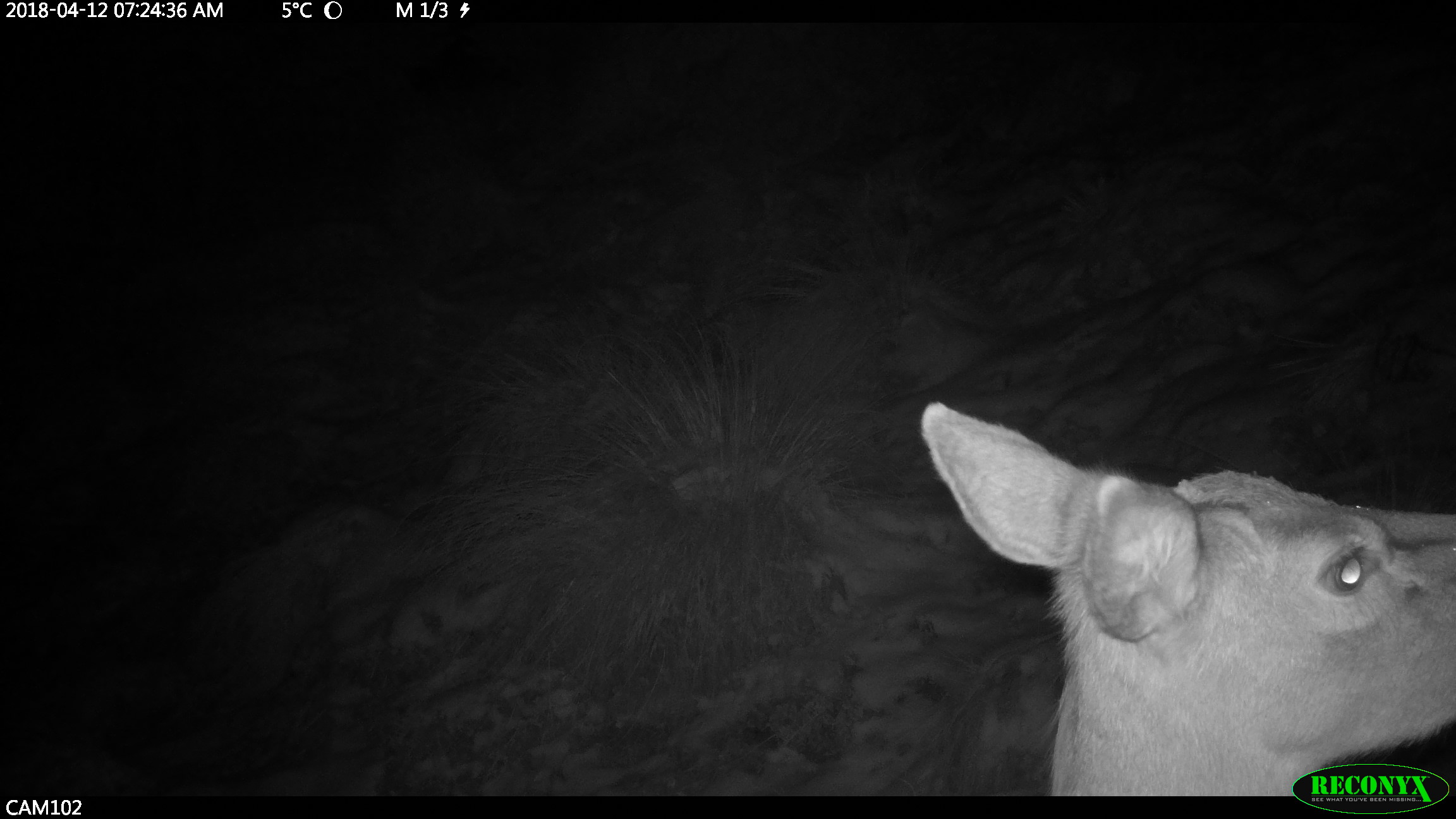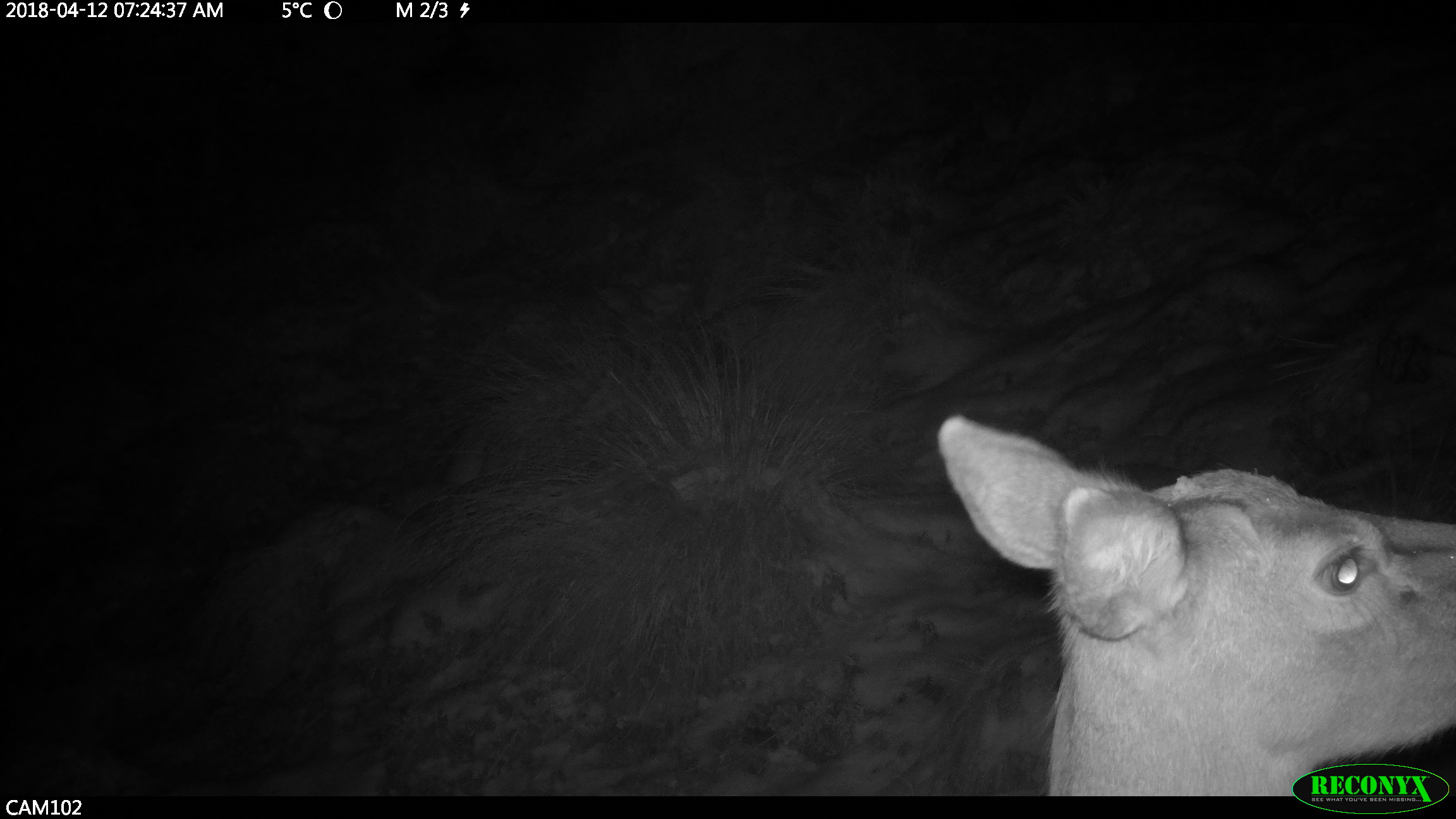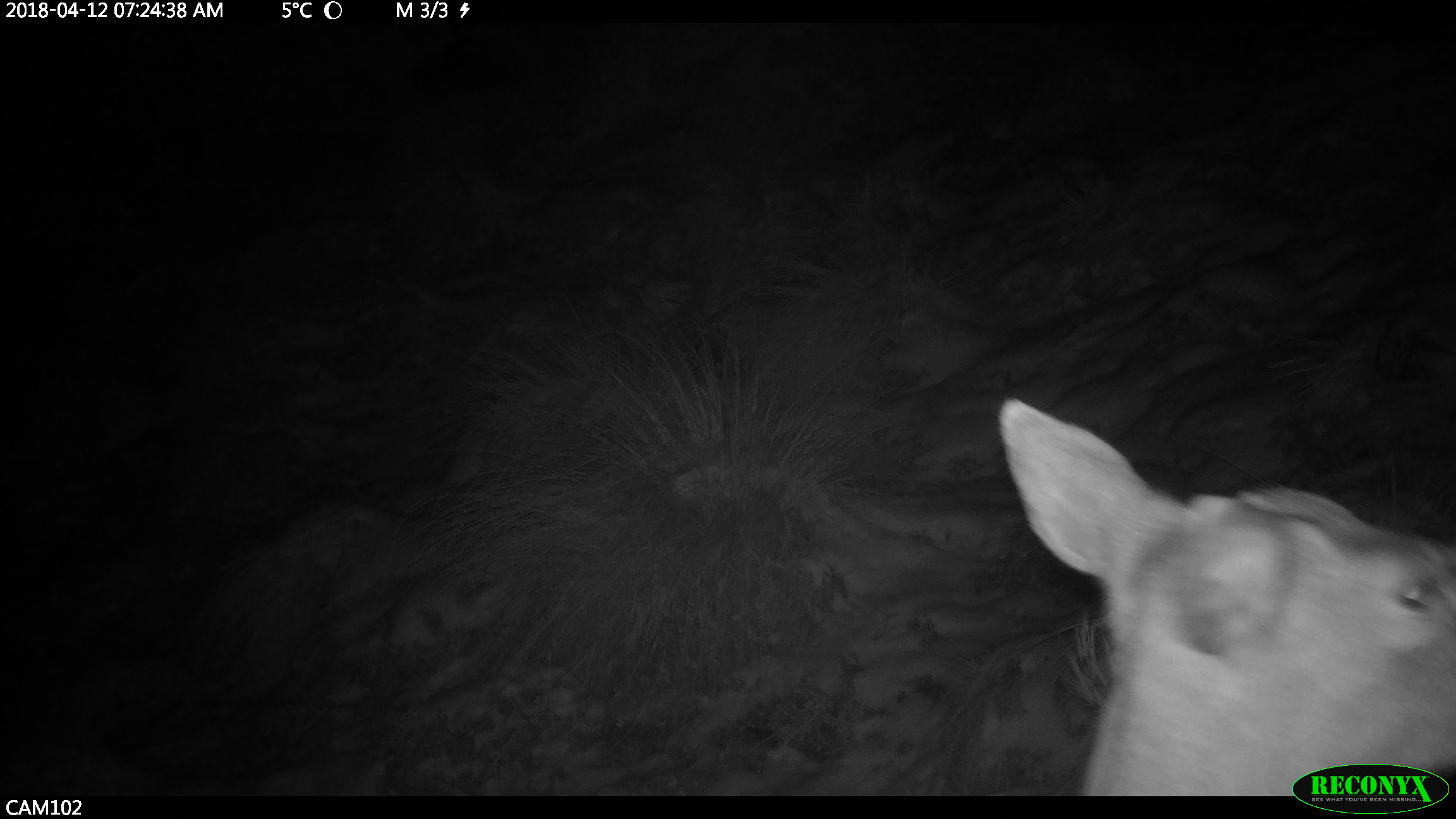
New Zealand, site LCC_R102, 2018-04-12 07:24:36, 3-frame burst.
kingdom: Animalia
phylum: Chordata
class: Mammalia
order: Artiodactyla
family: Cervidae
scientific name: Cervidae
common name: deer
Deer (Cervidae).